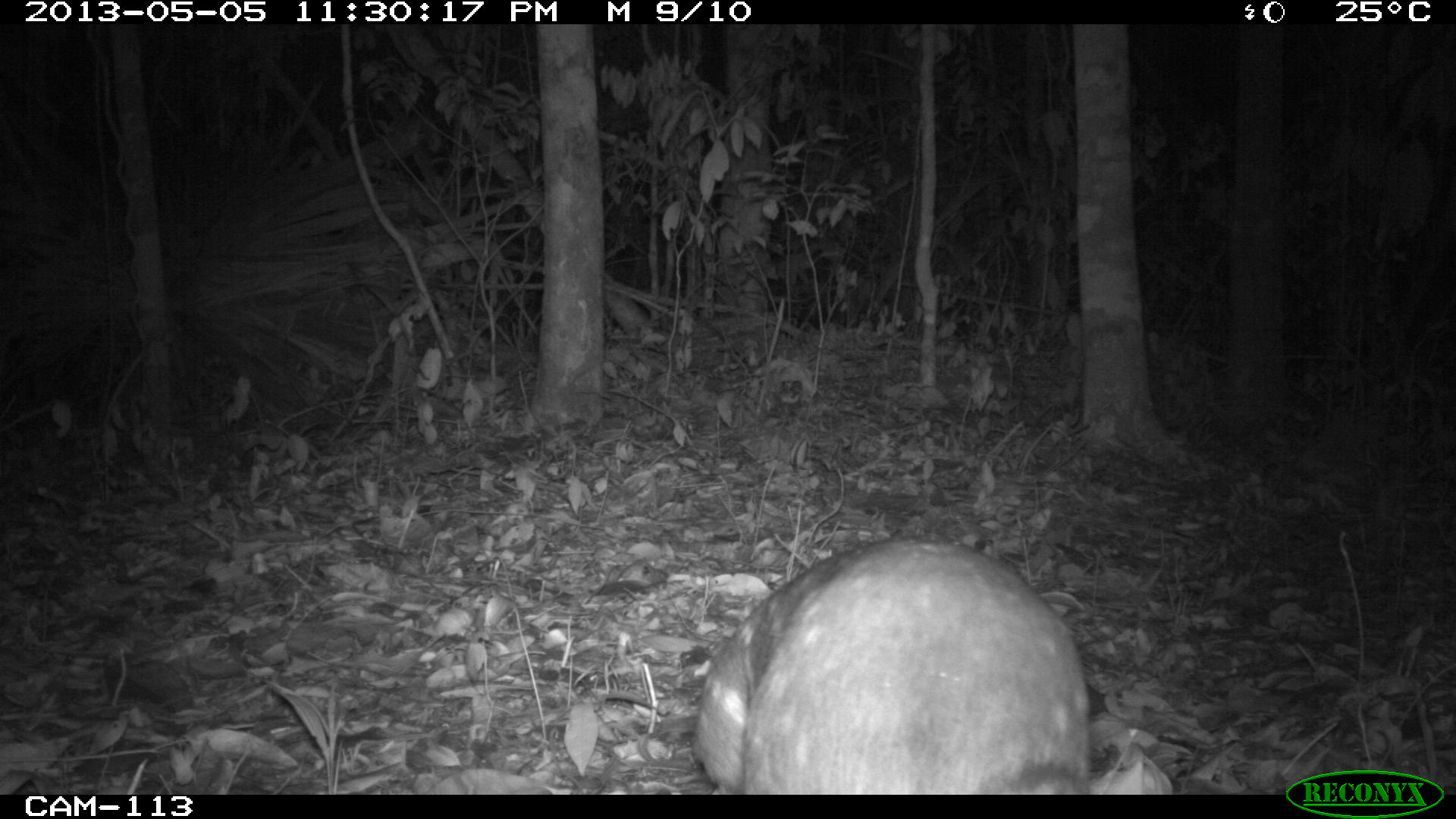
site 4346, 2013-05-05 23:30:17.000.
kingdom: Animalia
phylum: Chordata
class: Mammalia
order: Rodentia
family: Cuniculidae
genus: Cuniculus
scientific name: Cuniculus paca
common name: lowland paca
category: agouti paca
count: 1